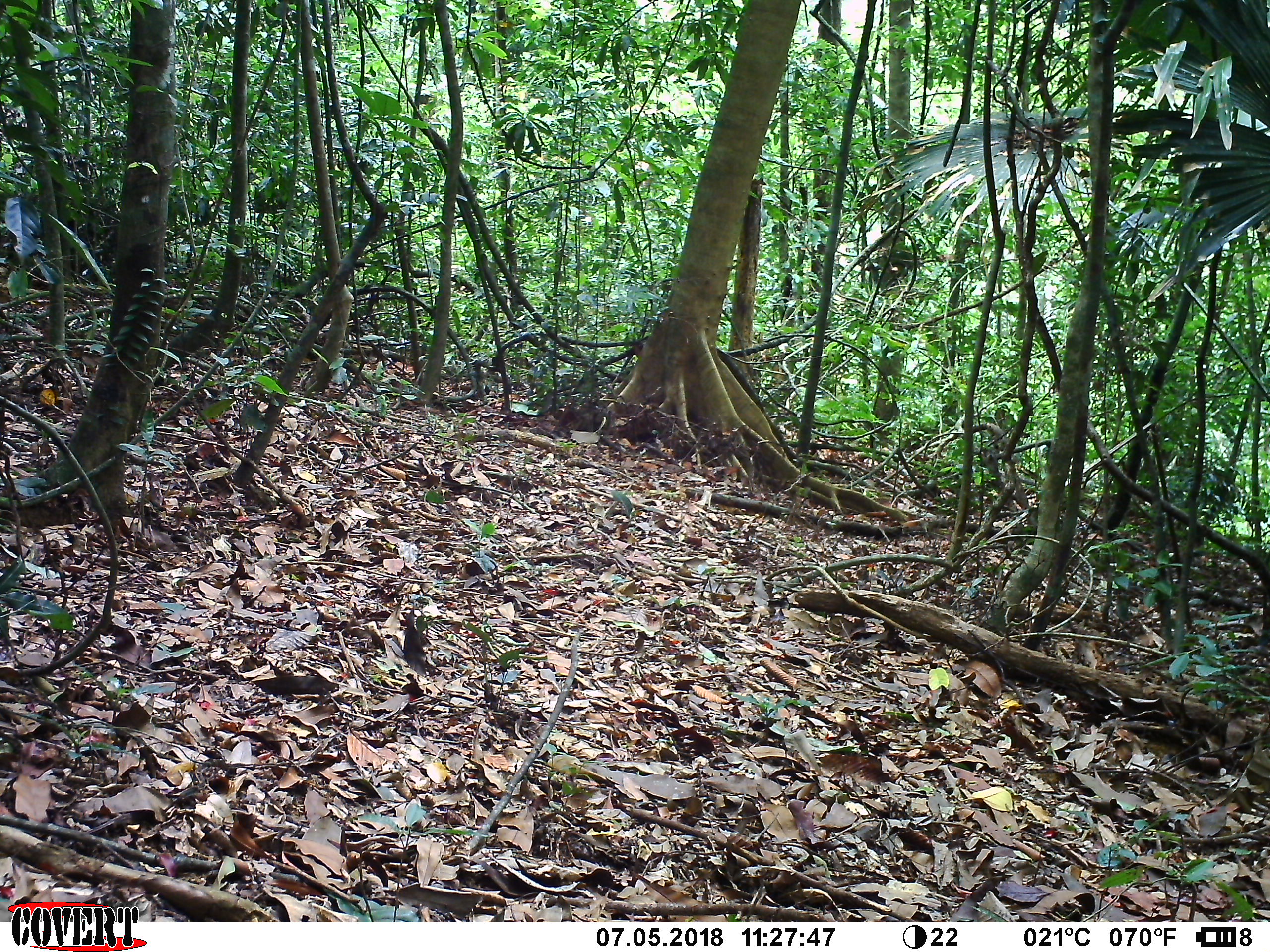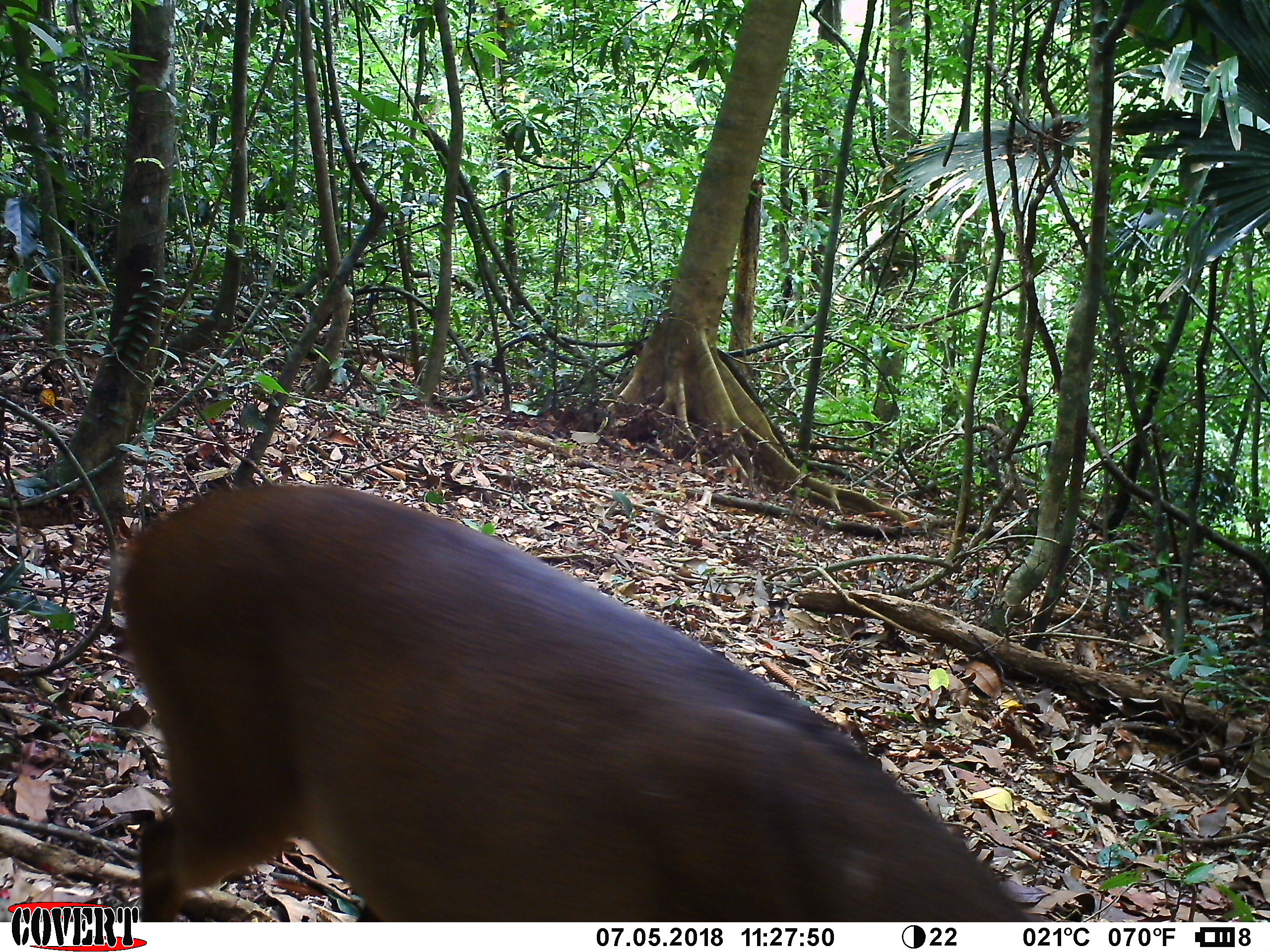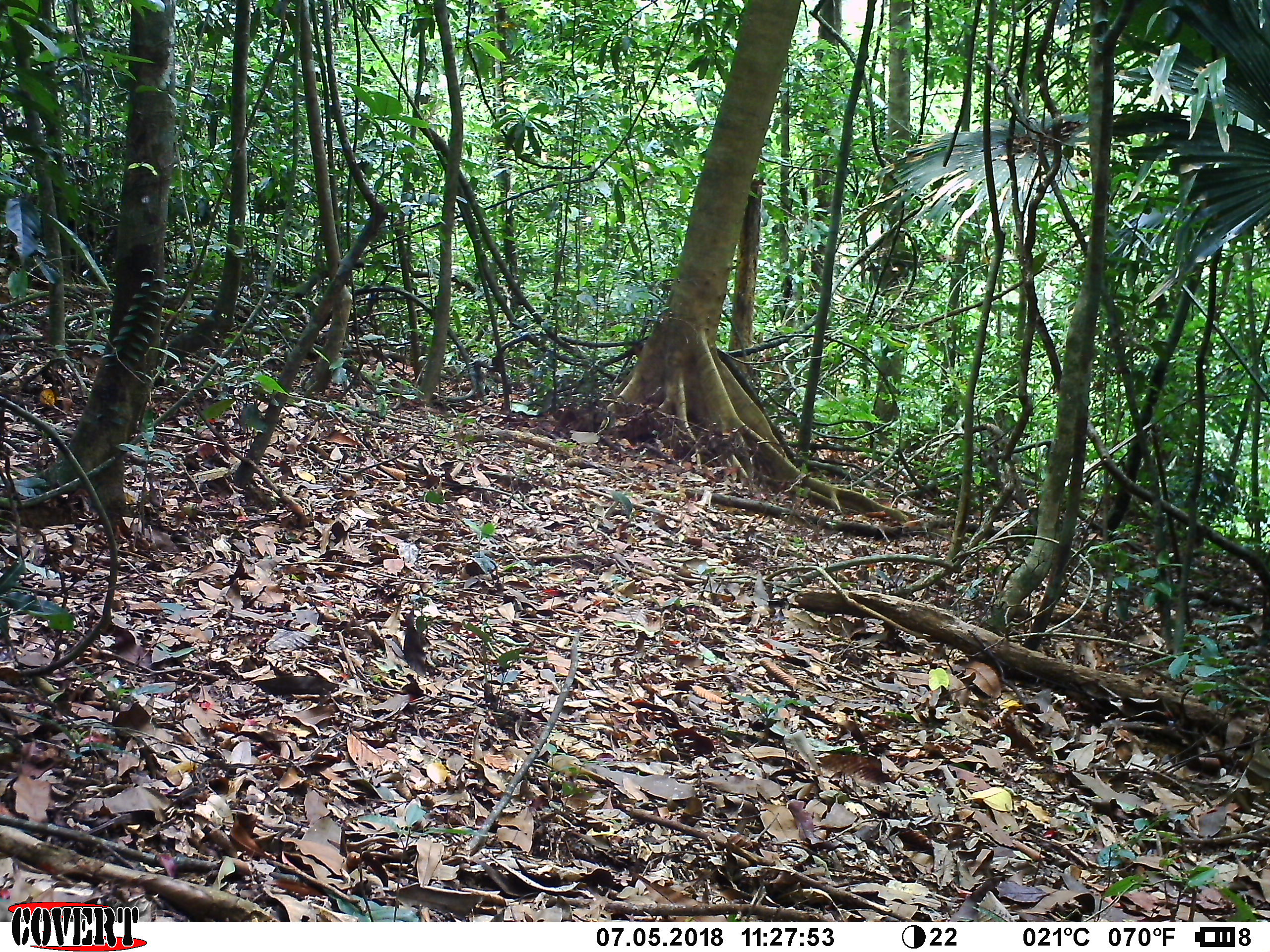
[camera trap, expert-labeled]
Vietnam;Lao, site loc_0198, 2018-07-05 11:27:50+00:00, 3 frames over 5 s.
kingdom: Animalia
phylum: Chordata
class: Mammalia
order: Artiodactyla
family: Cervidae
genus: Muntiacus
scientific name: Muntiacus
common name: muntjacs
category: unidentified muntjac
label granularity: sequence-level